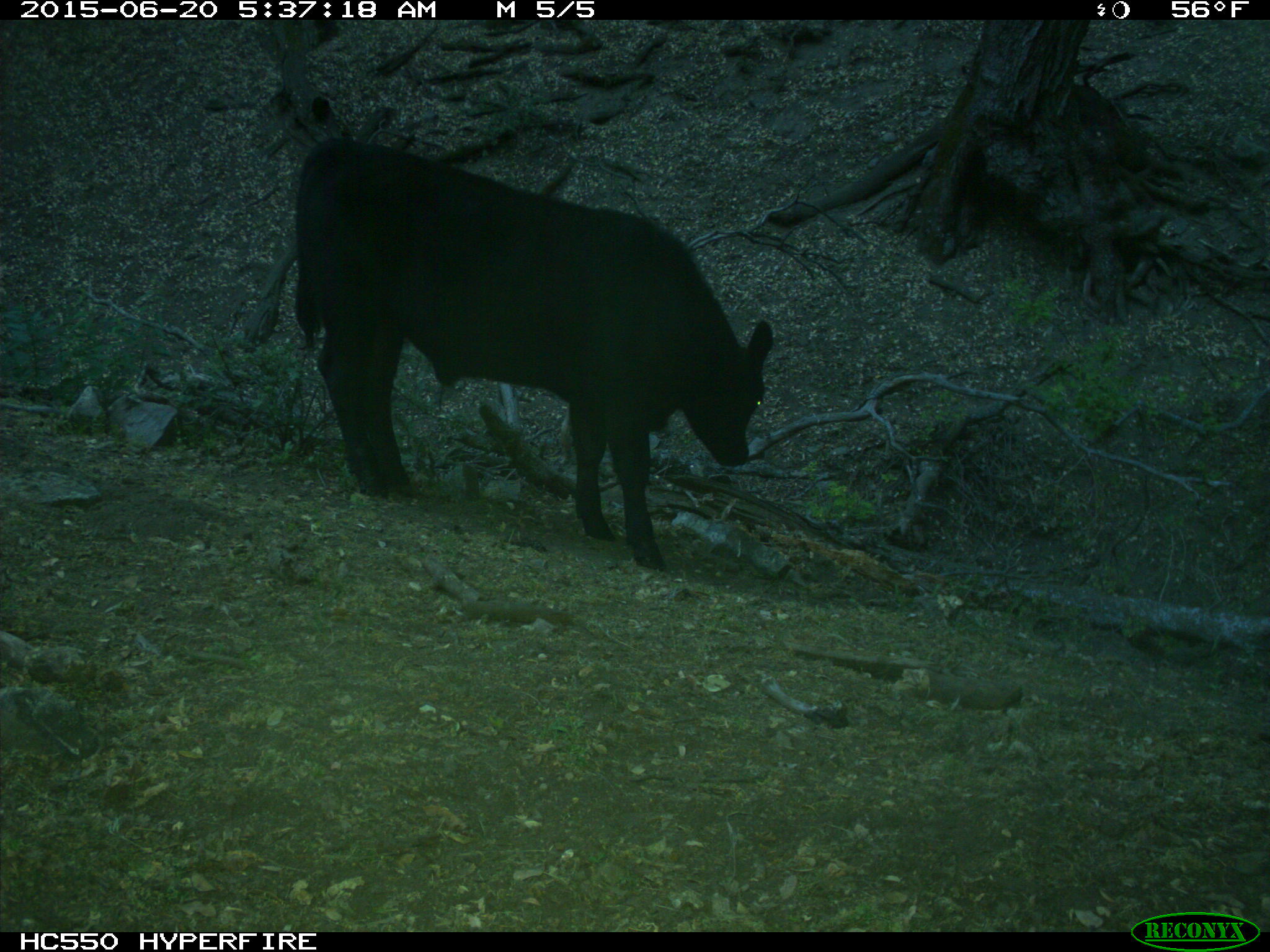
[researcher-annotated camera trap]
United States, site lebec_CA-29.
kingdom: Animalia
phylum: Chordata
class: Mammalia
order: Artiodactyla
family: Bovidae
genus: Bos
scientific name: Bos taurus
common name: domestic cow